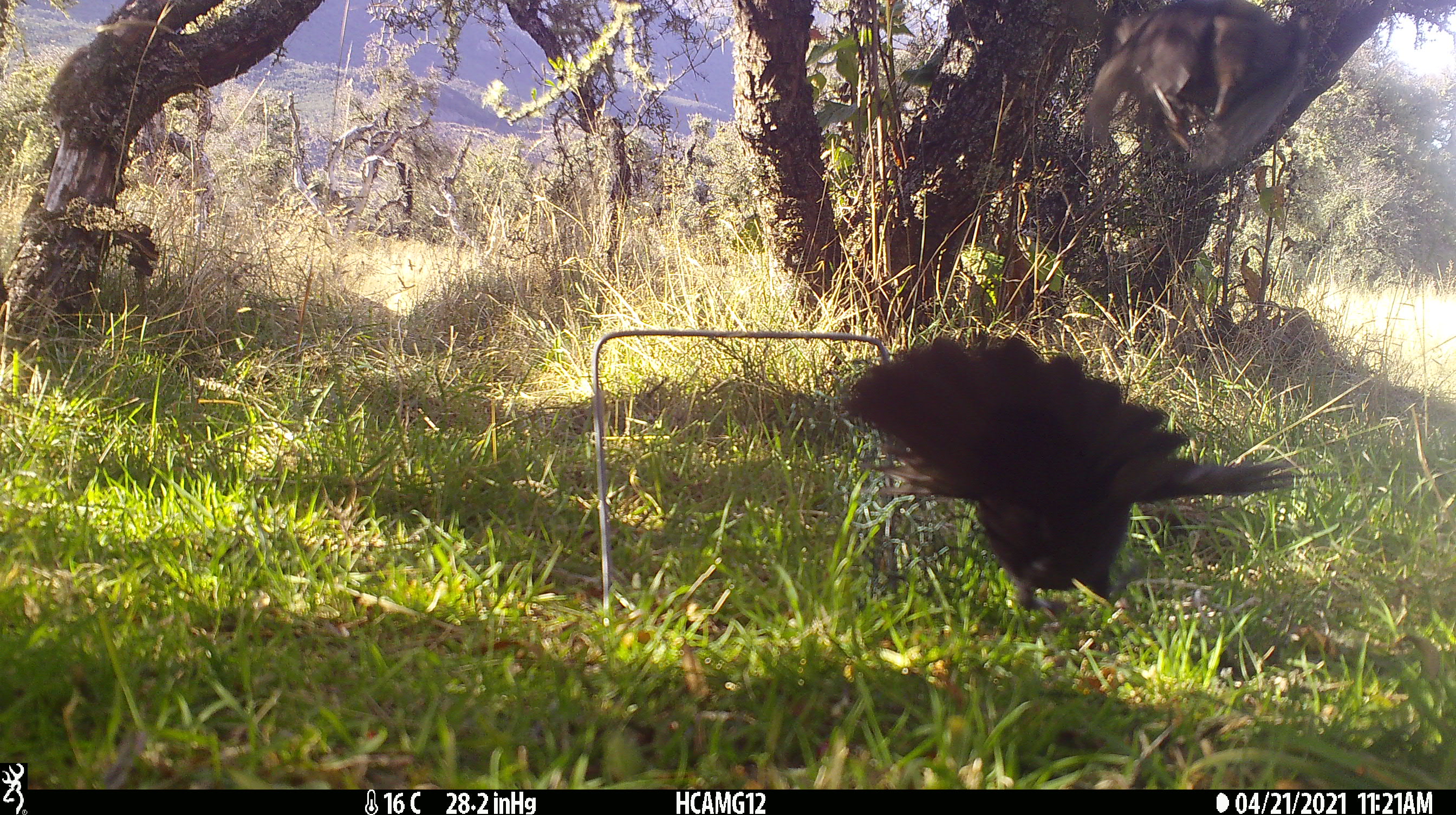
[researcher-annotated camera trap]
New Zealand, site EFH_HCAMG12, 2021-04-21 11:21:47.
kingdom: Animalia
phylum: Chordata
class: Aves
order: Passeriformes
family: Turdidae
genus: Turdus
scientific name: Turdus merula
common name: eurasian blackbird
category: blackbird